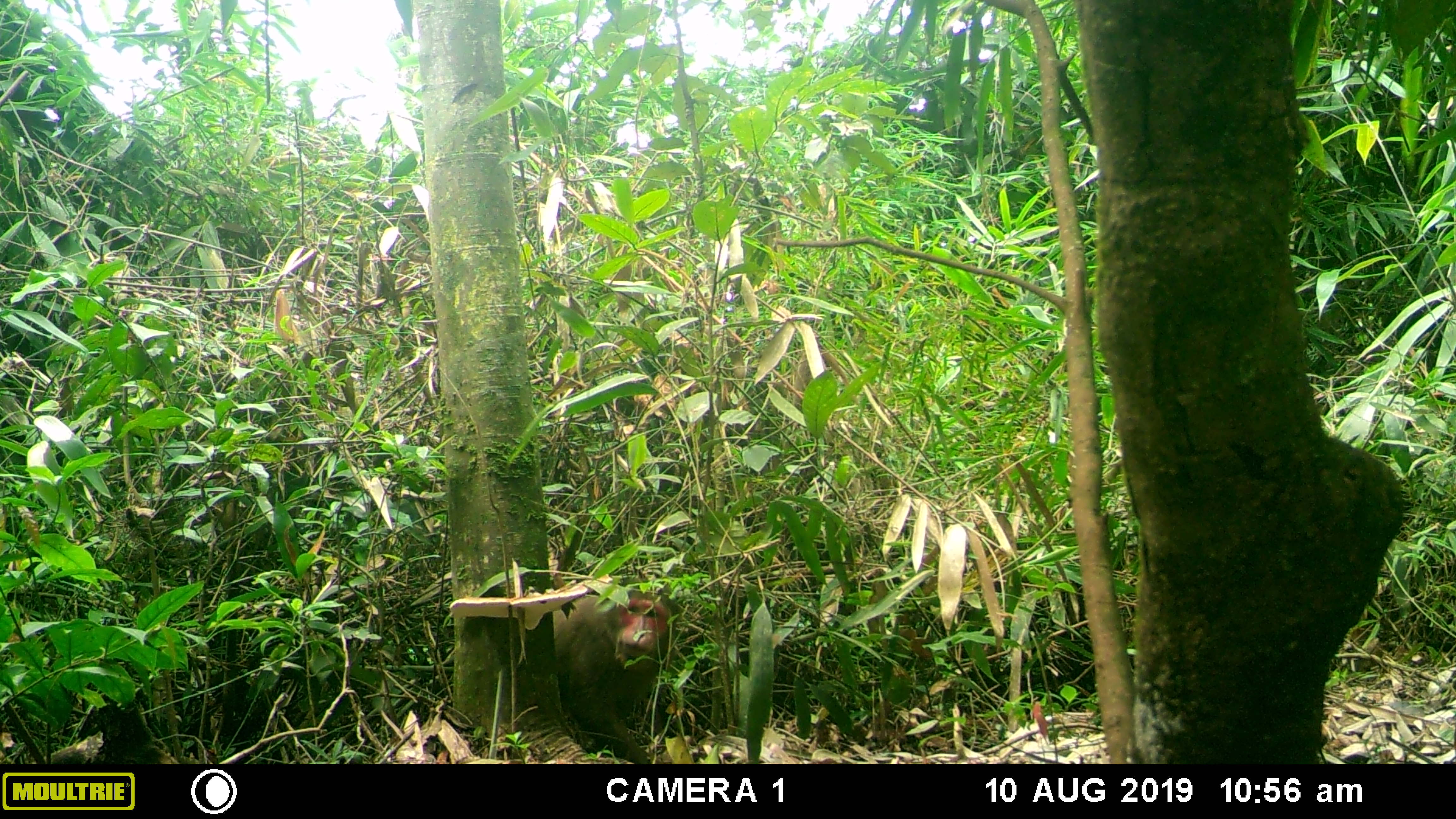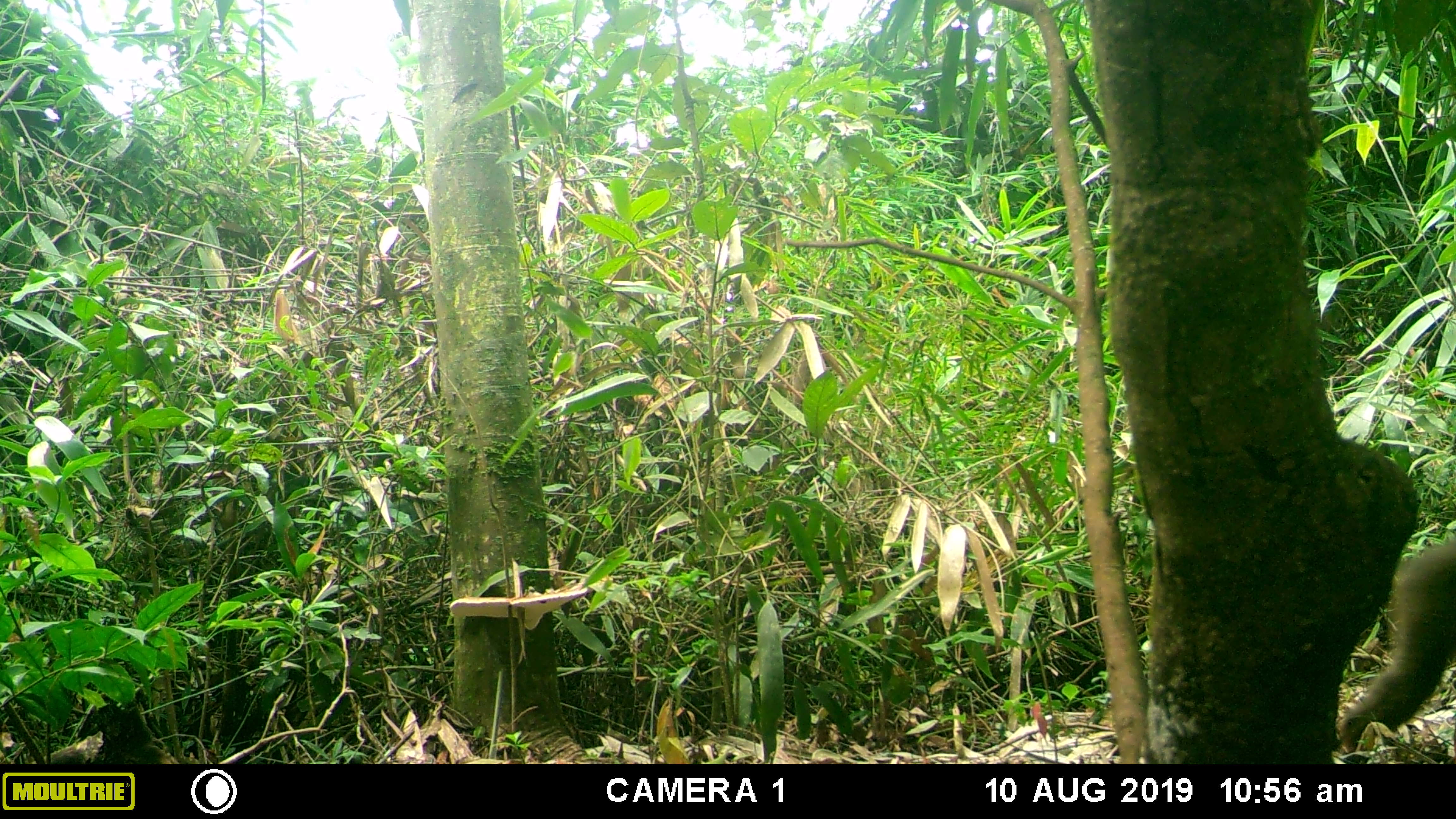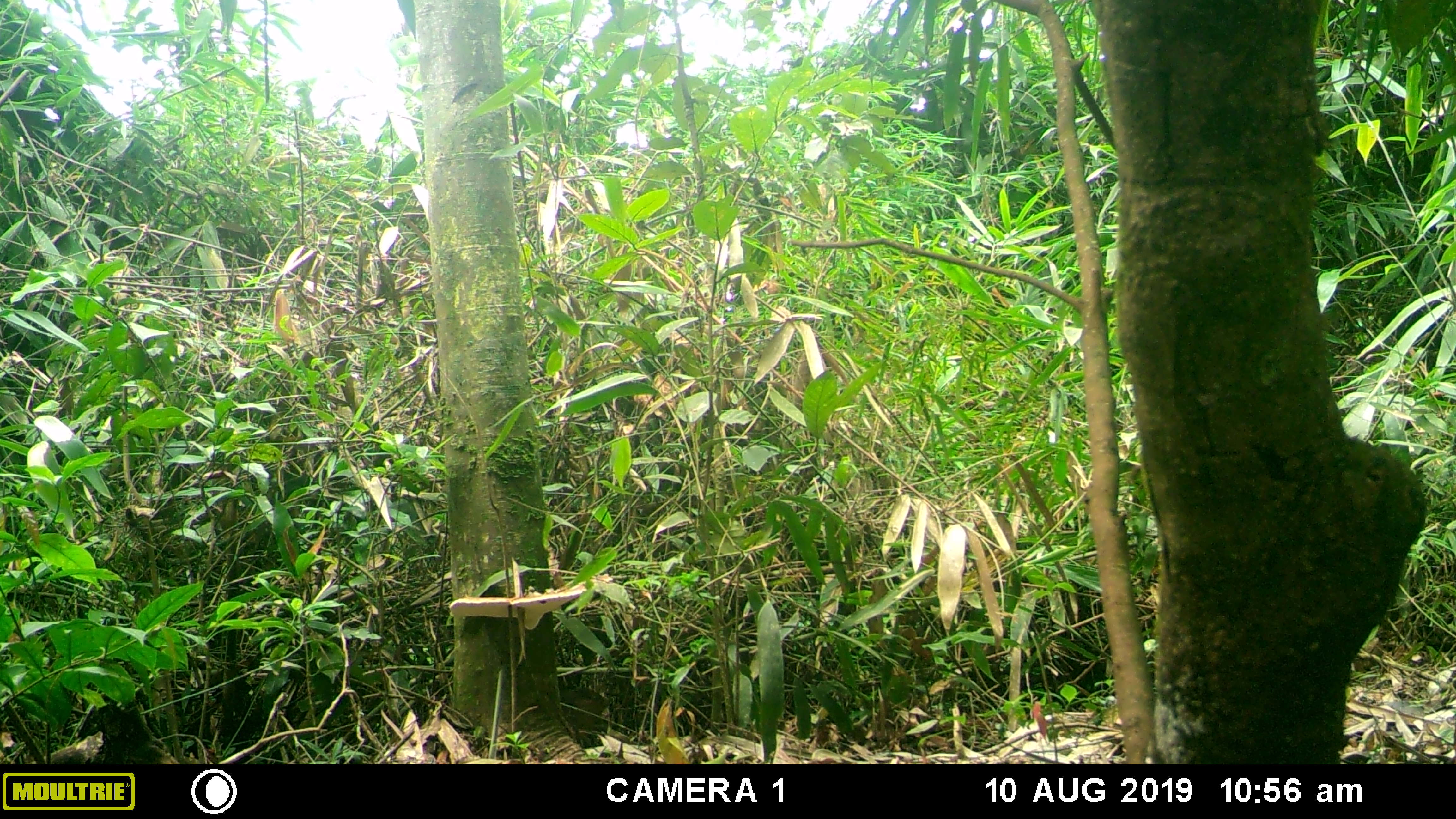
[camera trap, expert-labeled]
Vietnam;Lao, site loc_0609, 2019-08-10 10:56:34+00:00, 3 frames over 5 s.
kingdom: Animalia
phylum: Chordata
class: Mammalia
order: Primates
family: Cercopithecidae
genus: Macaca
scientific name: Macaca arctoides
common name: stump-tailed macaque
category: stump tailed macaque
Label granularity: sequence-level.